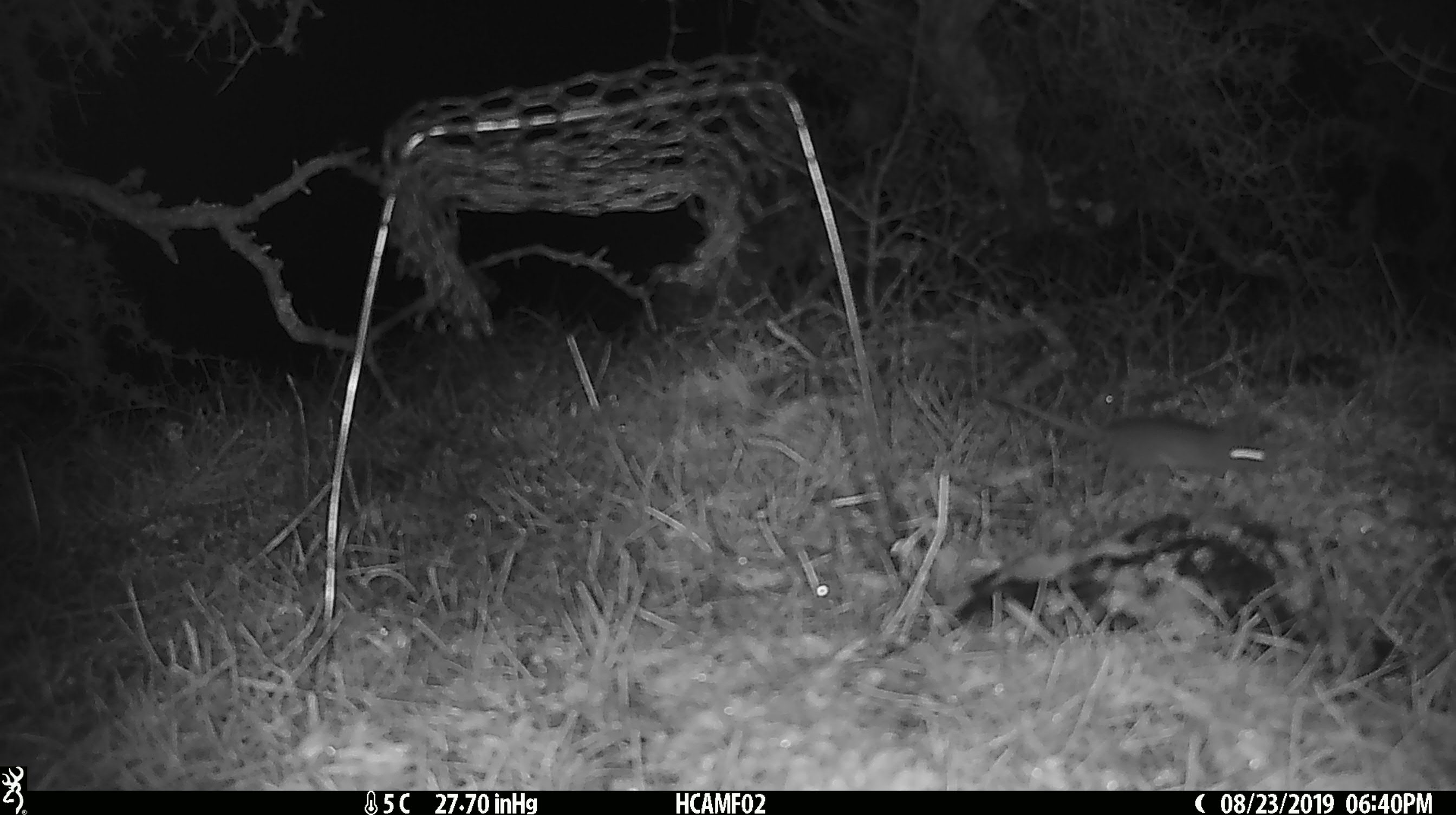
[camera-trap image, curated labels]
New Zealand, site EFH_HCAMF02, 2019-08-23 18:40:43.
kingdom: Animalia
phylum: Chordata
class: Mammalia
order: Rodentia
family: Muridae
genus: Mus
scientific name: Mus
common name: mouse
Mouse (Mus).